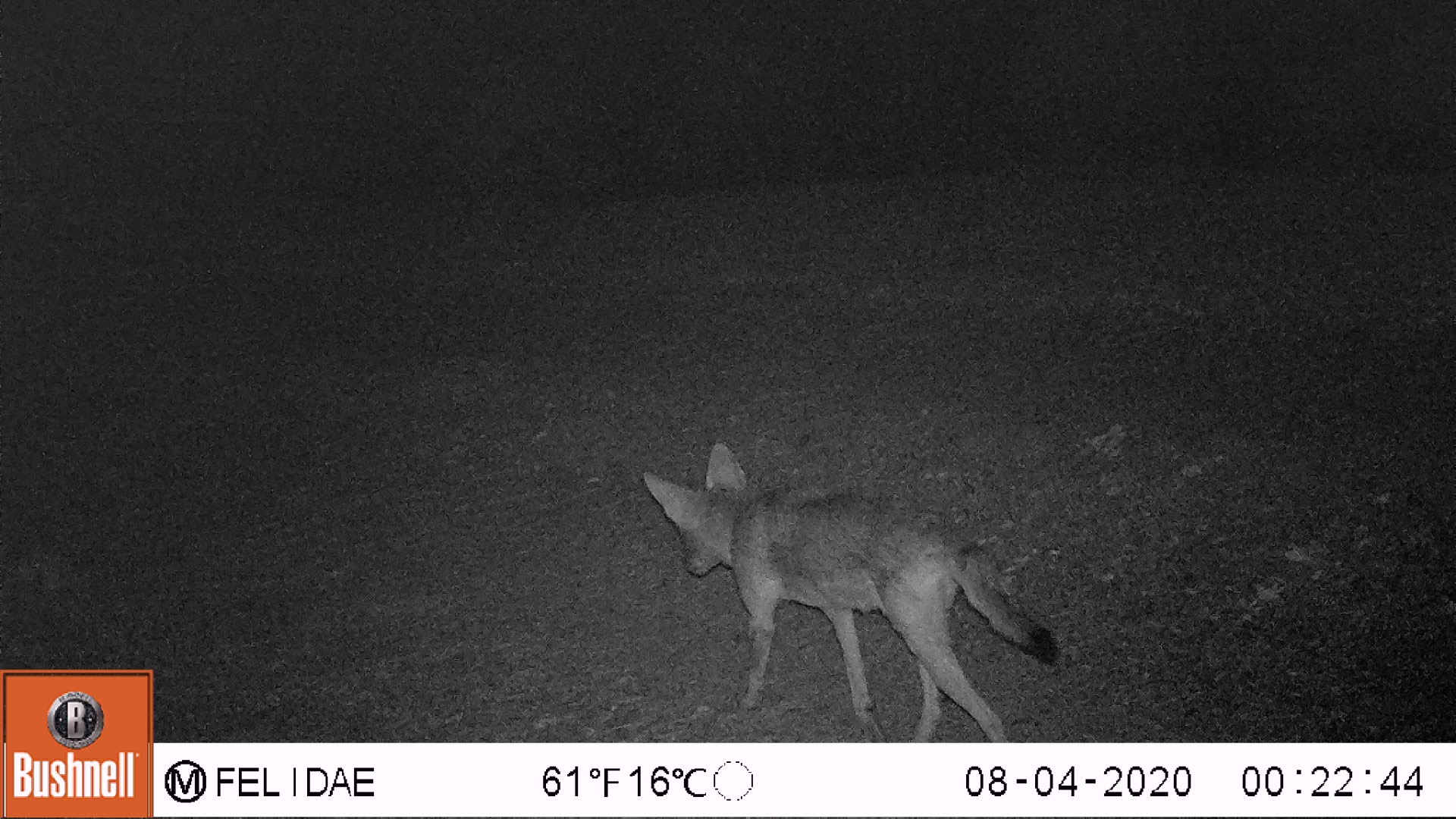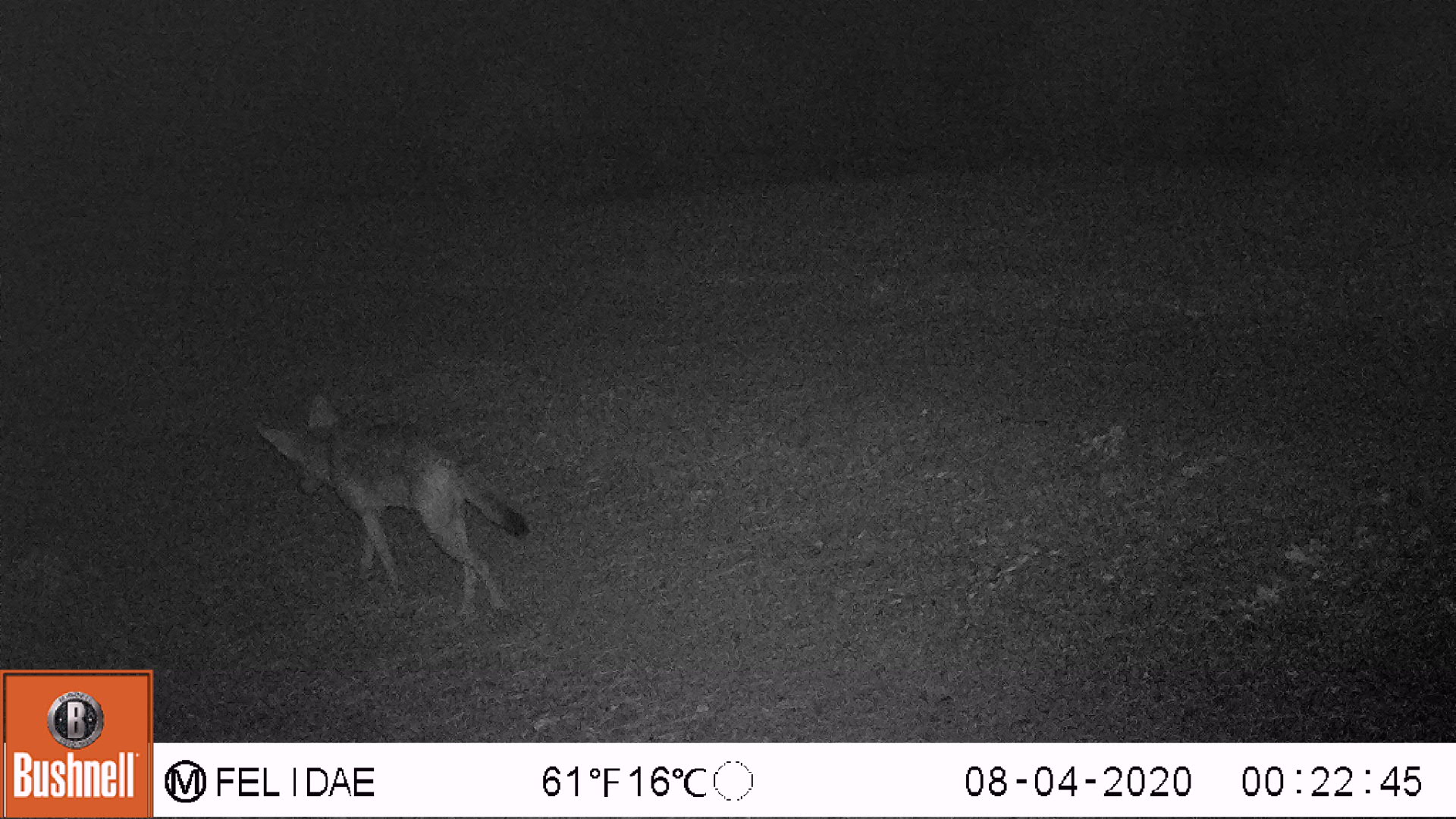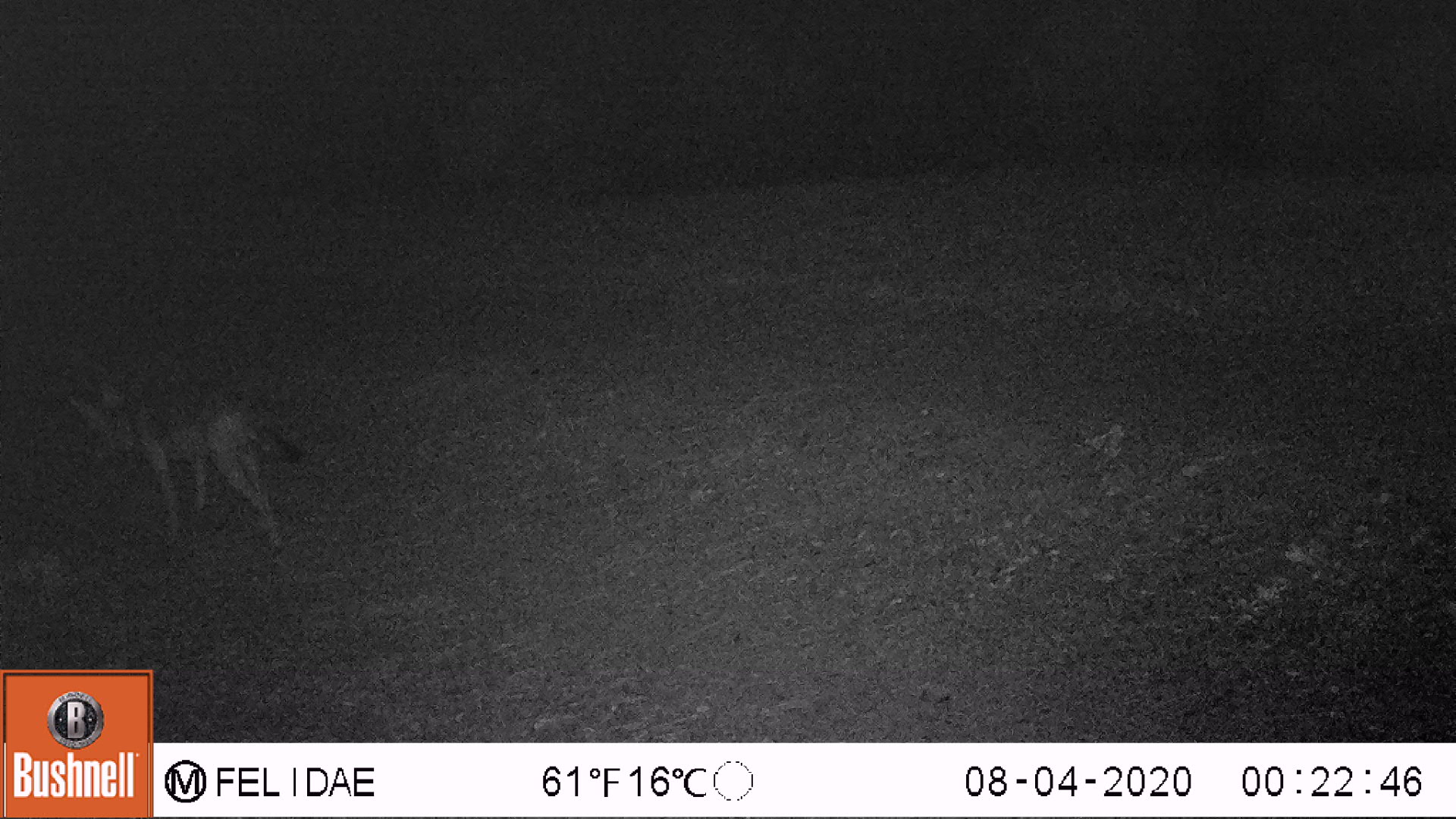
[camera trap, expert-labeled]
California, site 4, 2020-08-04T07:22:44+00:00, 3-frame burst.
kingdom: Animalia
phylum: Chordata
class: Mammalia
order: Carnivora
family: Canidae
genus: Canis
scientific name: Canis latrans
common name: coyote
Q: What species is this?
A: Coyote (Canis latrans).